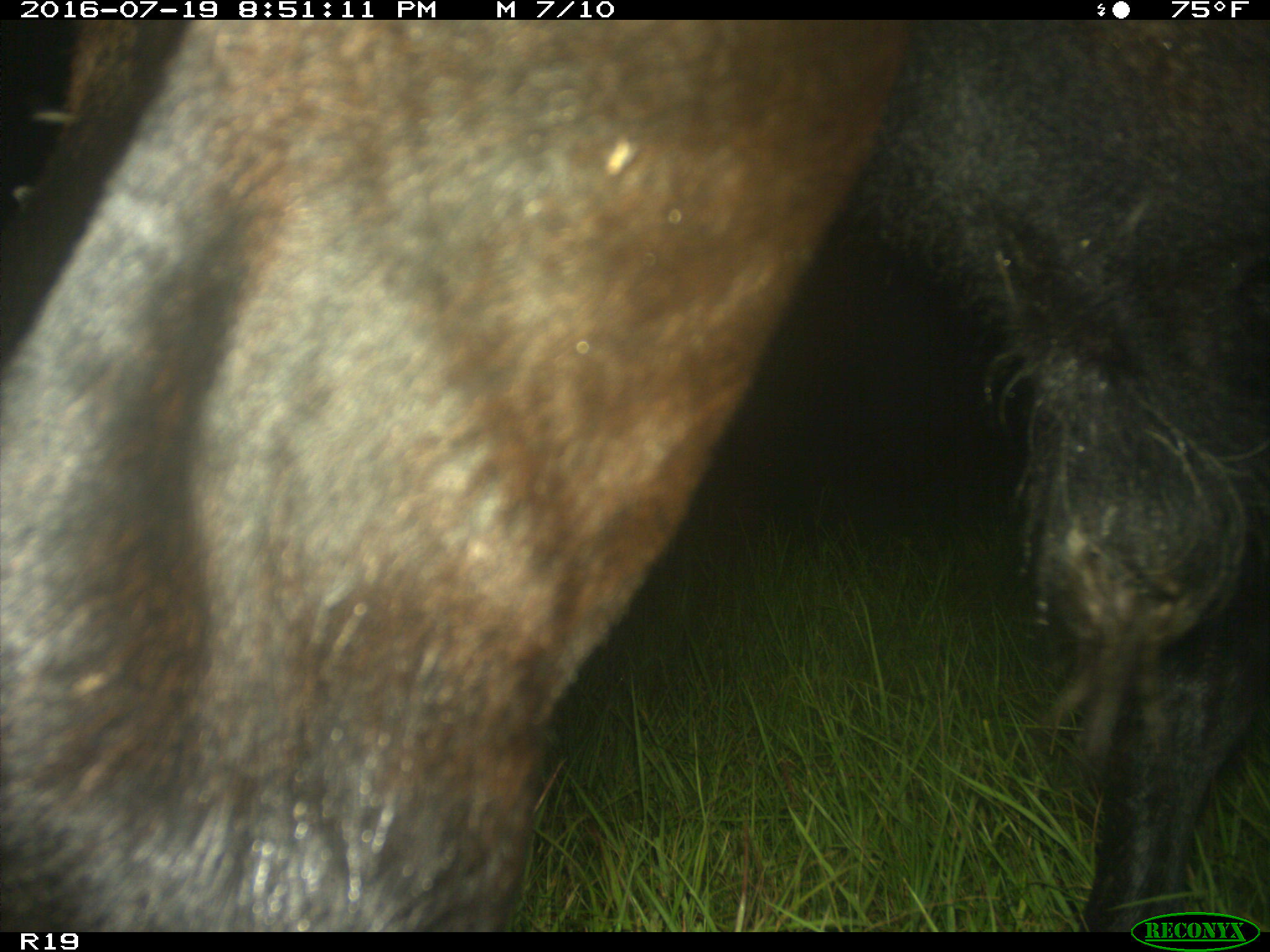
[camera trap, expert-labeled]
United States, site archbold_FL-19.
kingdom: Animalia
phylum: Chordata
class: Mammalia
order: Artiodactyla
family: Bovidae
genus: Bos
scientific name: Bos taurus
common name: domestic cow